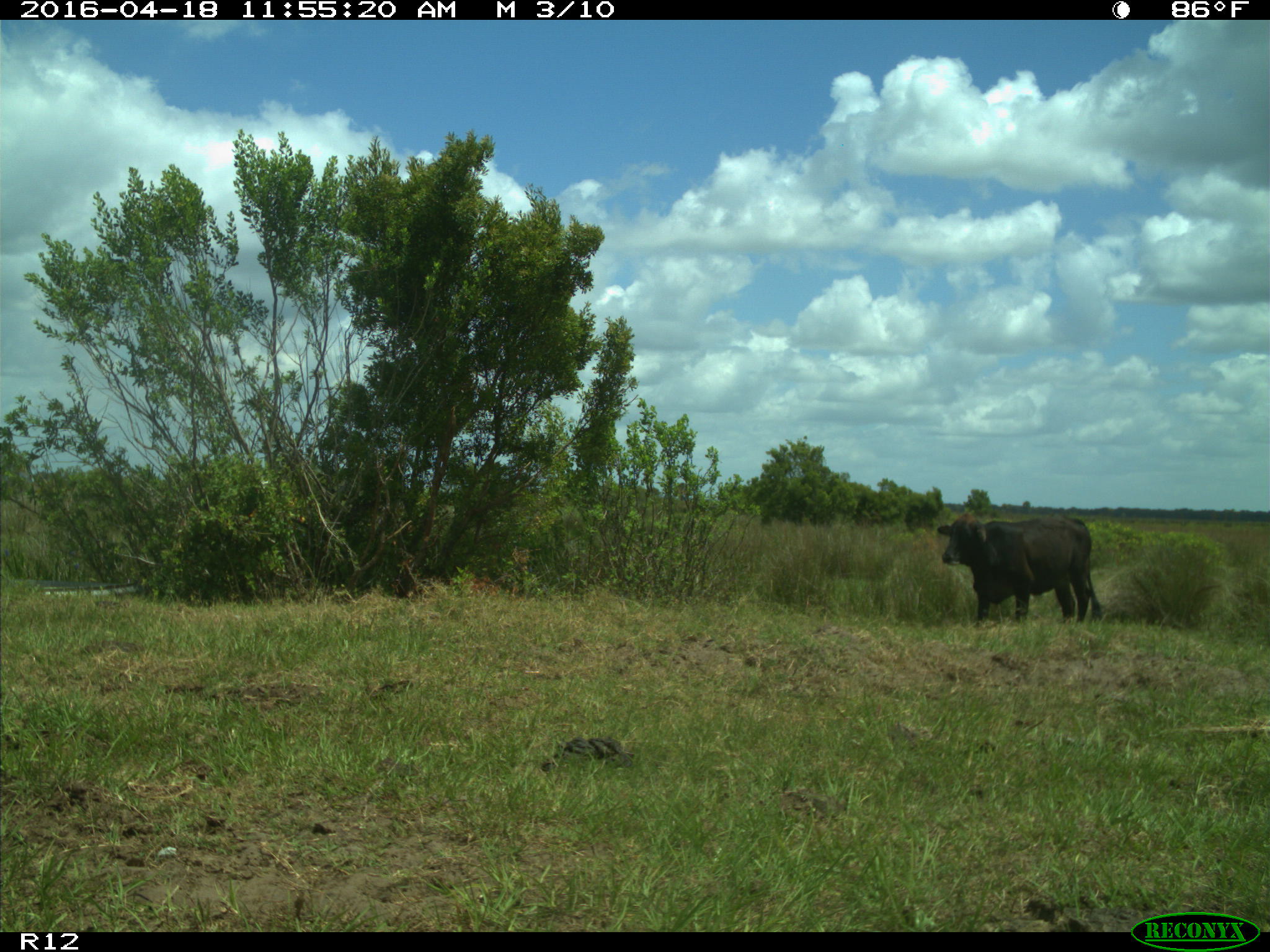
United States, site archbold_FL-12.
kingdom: Animalia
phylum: Chordata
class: Mammalia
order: Artiodactyla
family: Bovidae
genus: Bos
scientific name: Bos taurus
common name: domestic cow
Bos taurus (domestic cow).